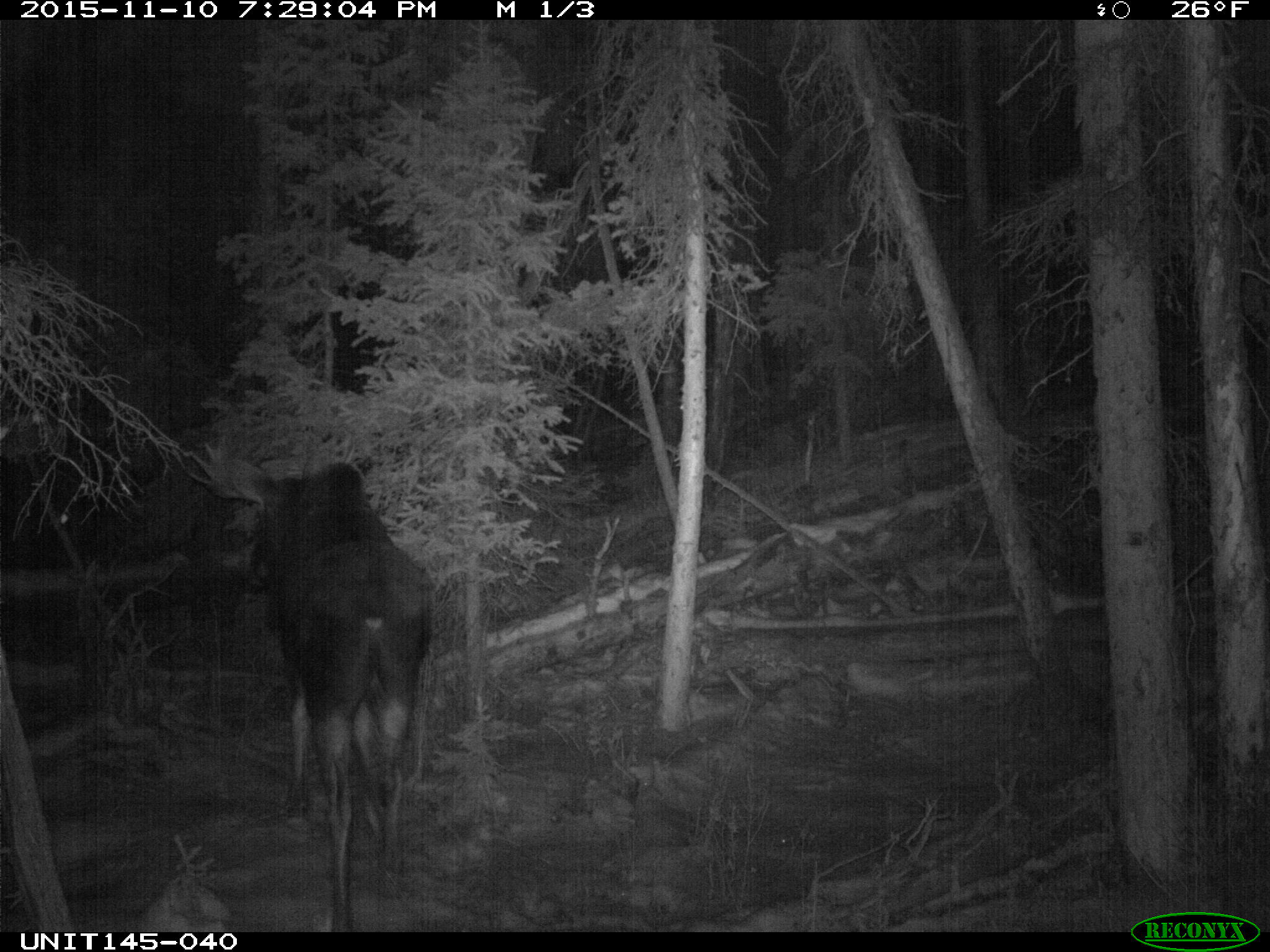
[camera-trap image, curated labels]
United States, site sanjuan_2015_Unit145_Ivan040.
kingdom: Animalia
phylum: Chordata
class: Mammalia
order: Artiodactyla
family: Cervidae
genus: Alces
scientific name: Alces alces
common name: moose